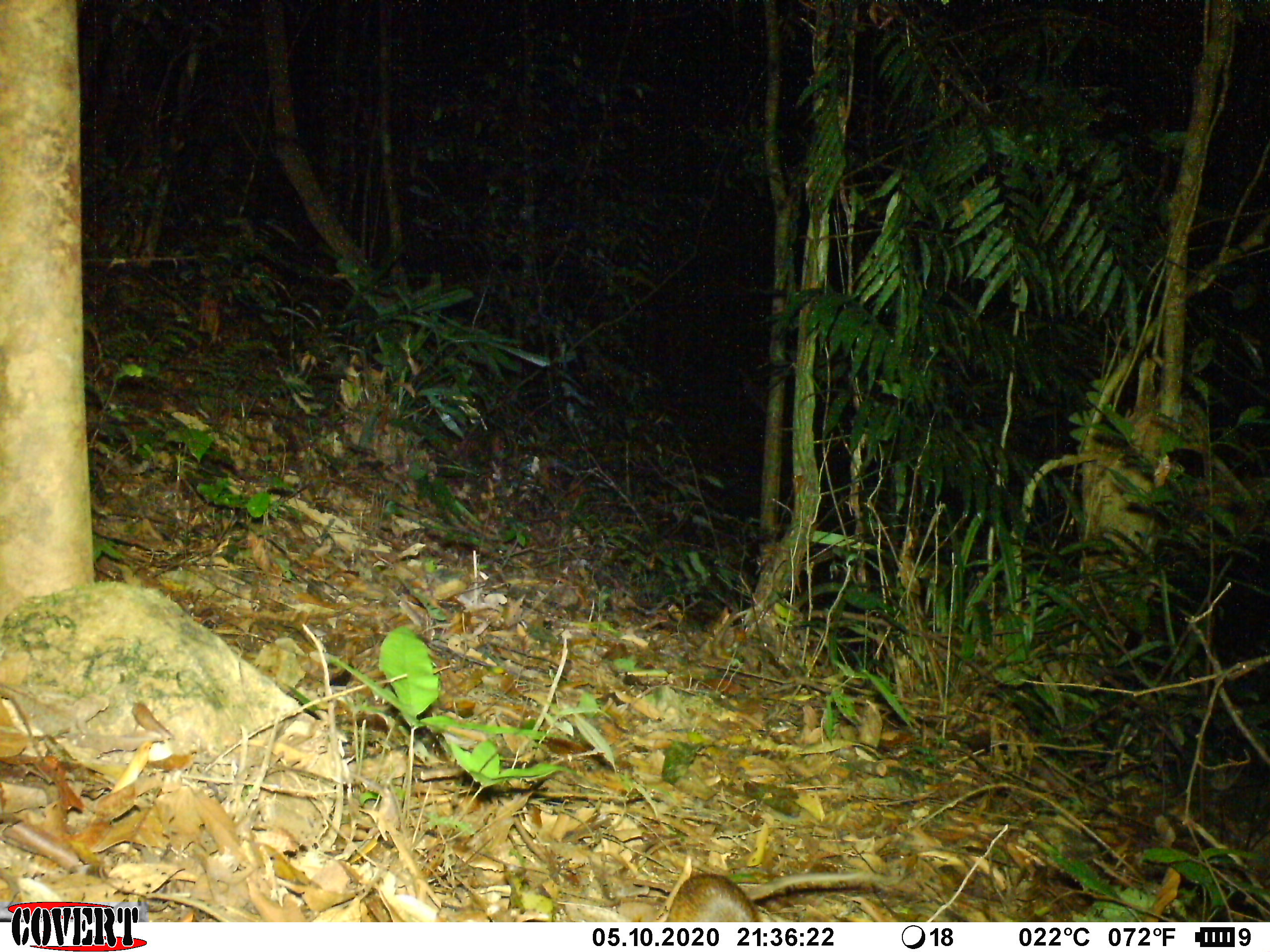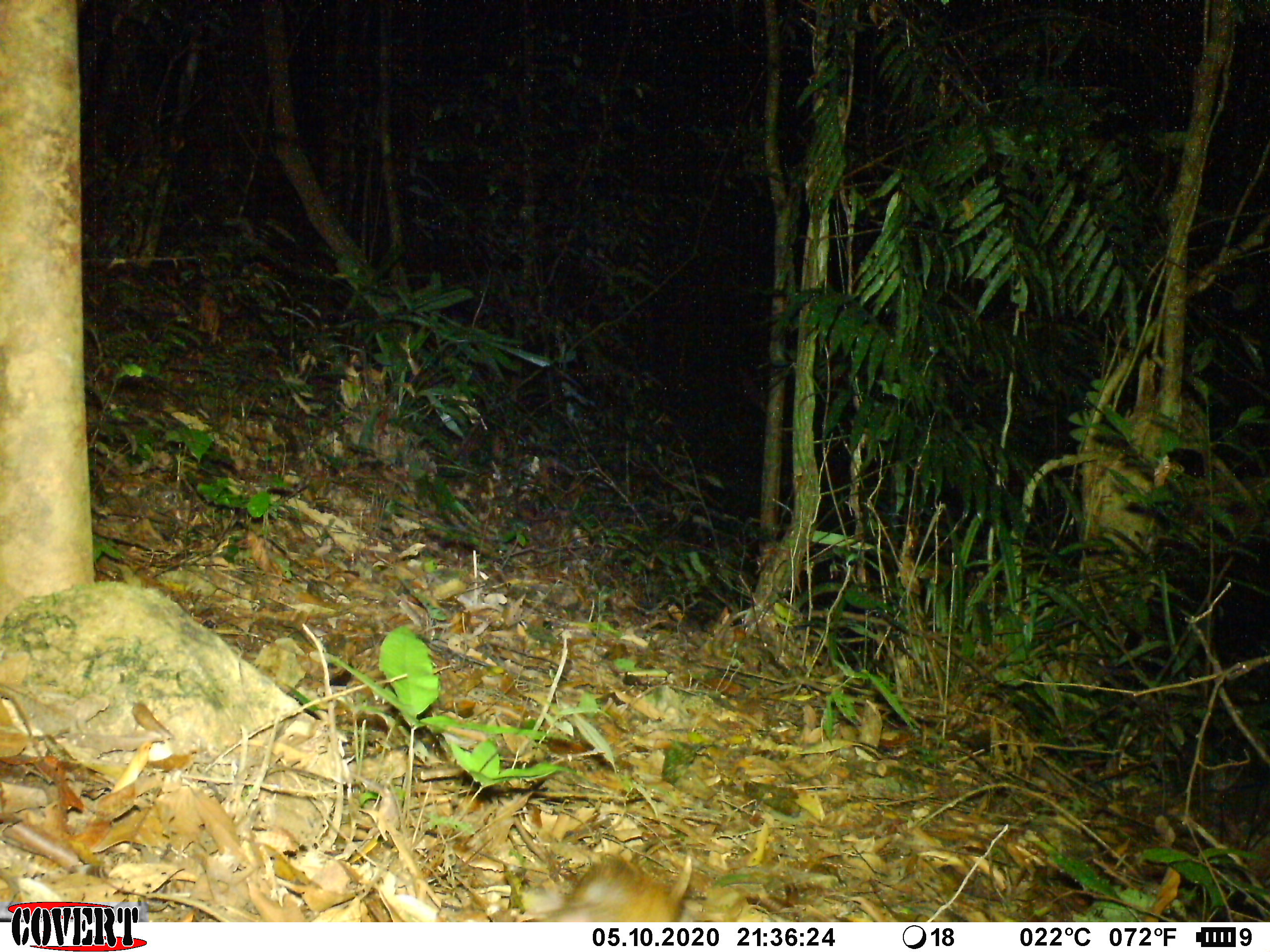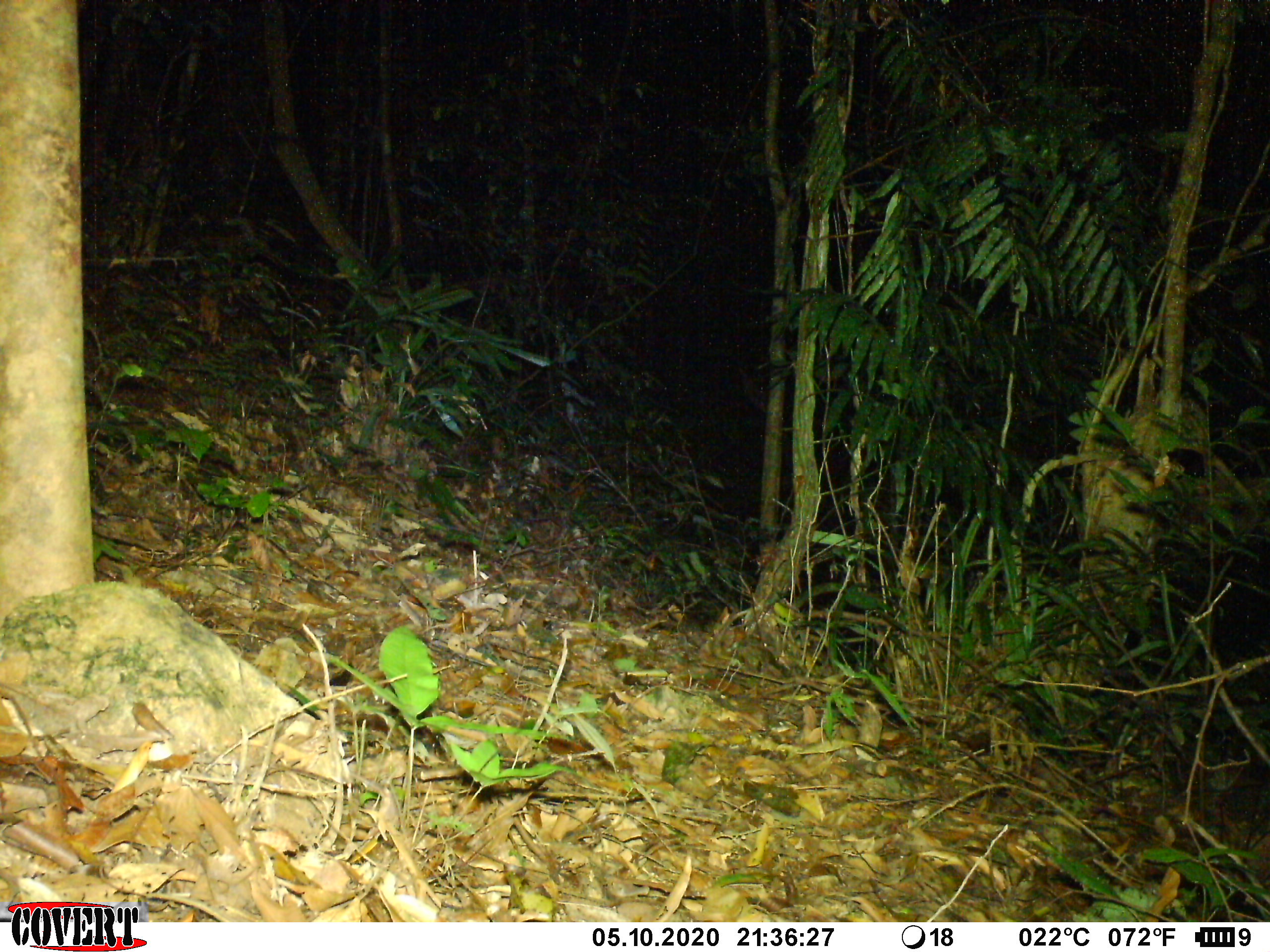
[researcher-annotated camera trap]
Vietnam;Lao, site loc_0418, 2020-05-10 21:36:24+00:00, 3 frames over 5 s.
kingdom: Animalia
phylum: Chordata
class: Mammalia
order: Rodentia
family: Muridae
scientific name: Muridae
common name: old-world mice and rats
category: unidentified murid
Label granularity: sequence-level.